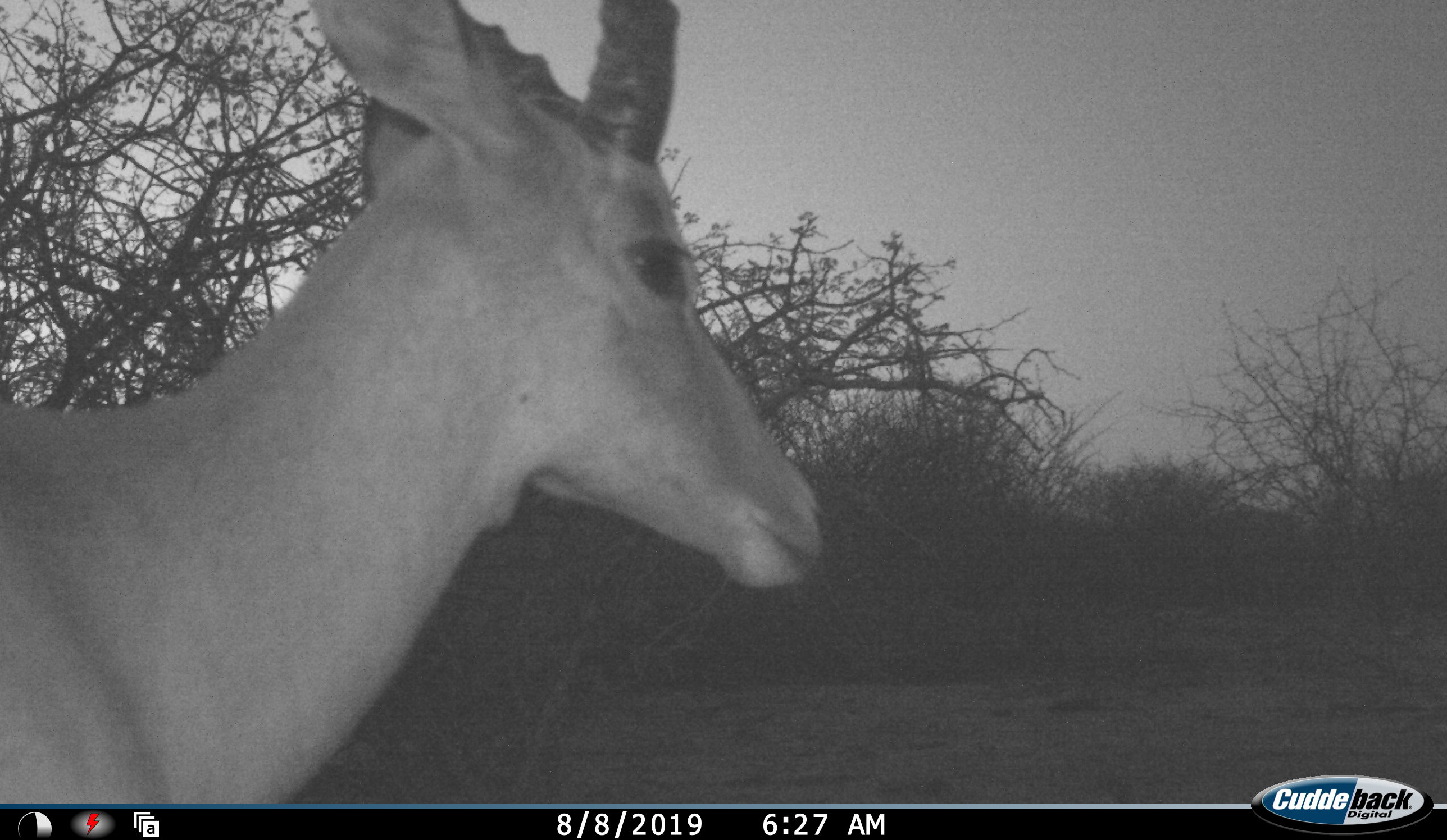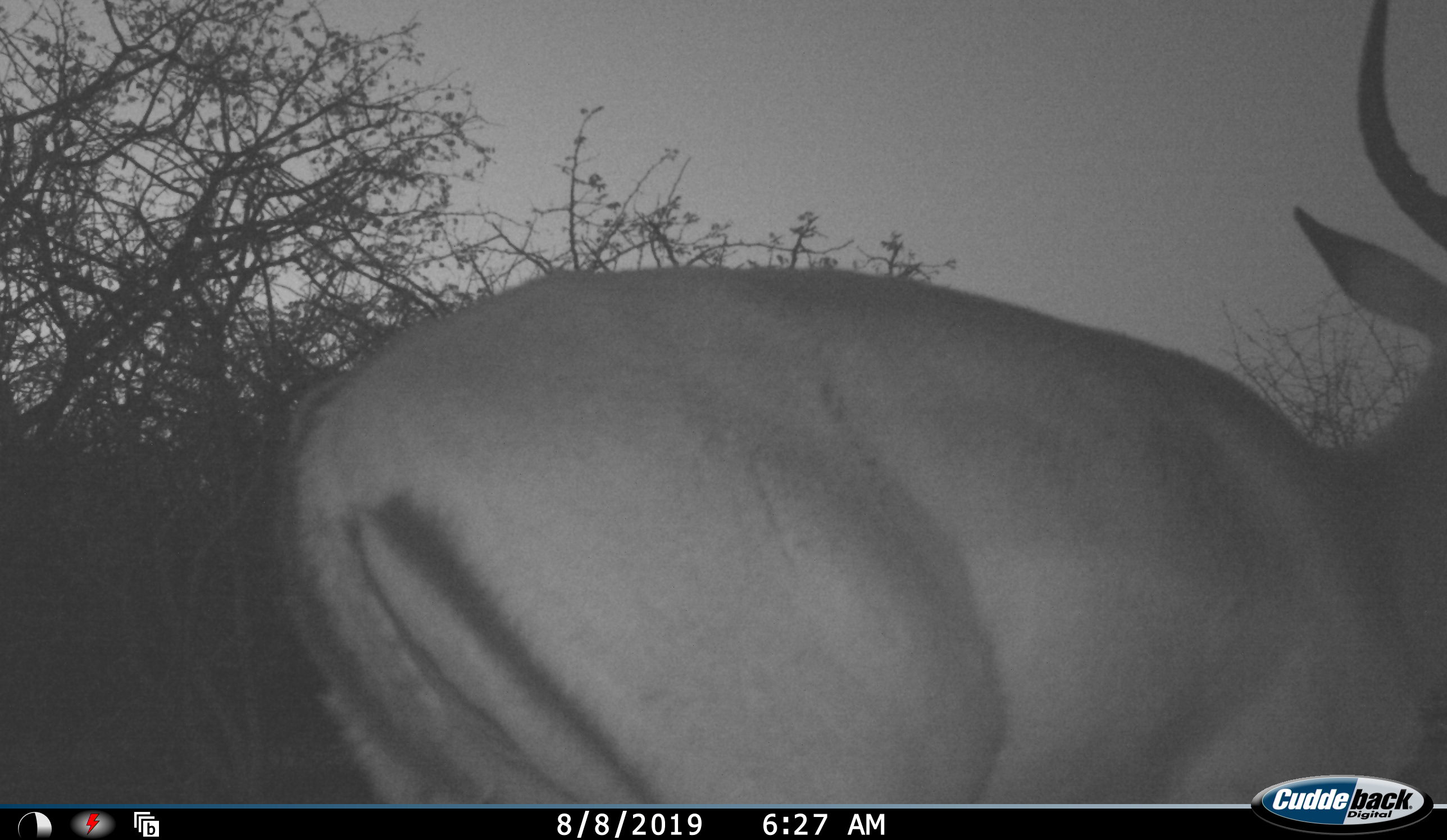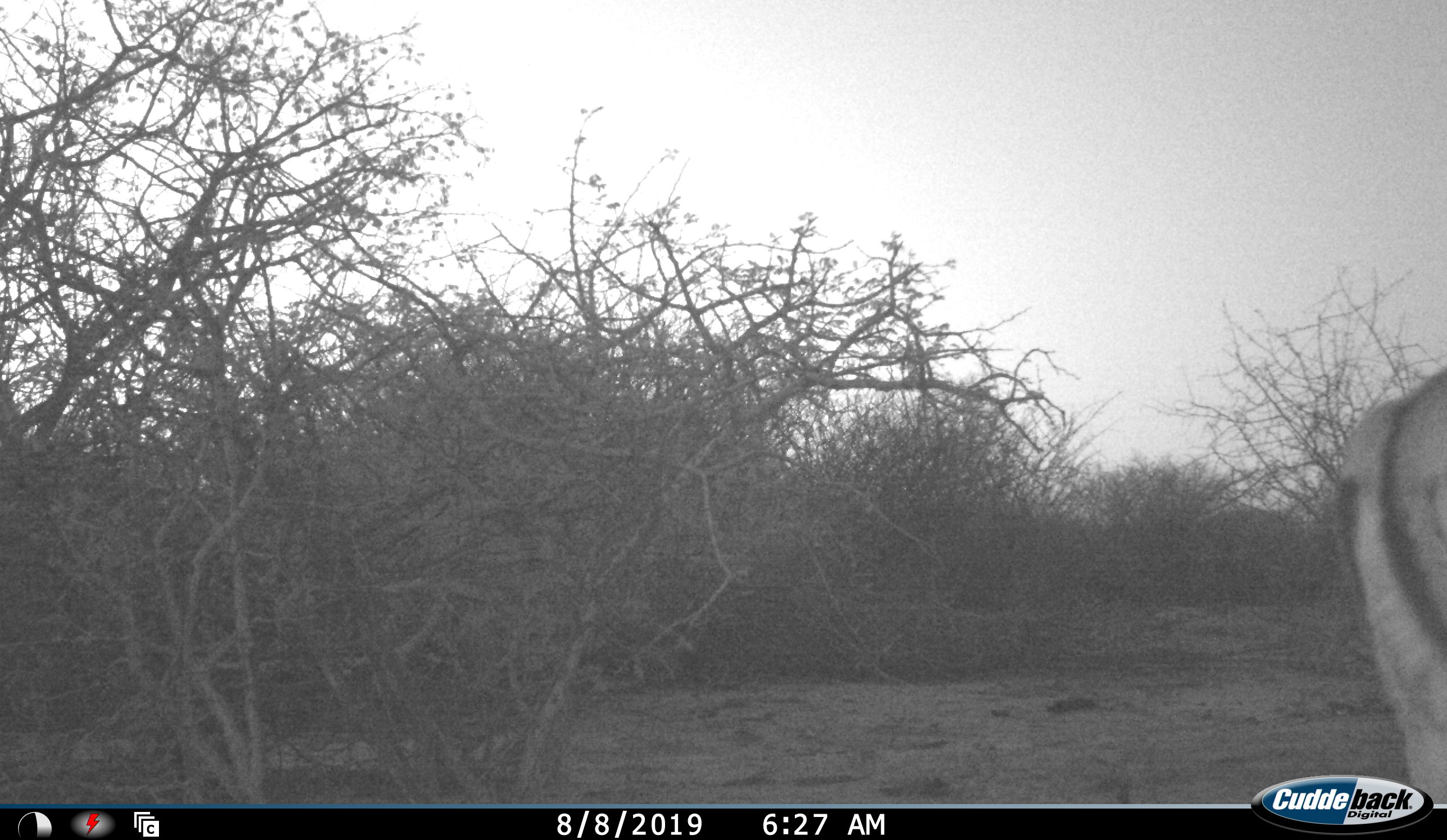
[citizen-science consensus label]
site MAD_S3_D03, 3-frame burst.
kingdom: Animalia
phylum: Chordata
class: Mammalia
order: Artiodactyla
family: Bovidae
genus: Aepyceros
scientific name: Aepyceros melampus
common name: impala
Impala (Aepyceros melampus), count 1. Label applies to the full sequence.